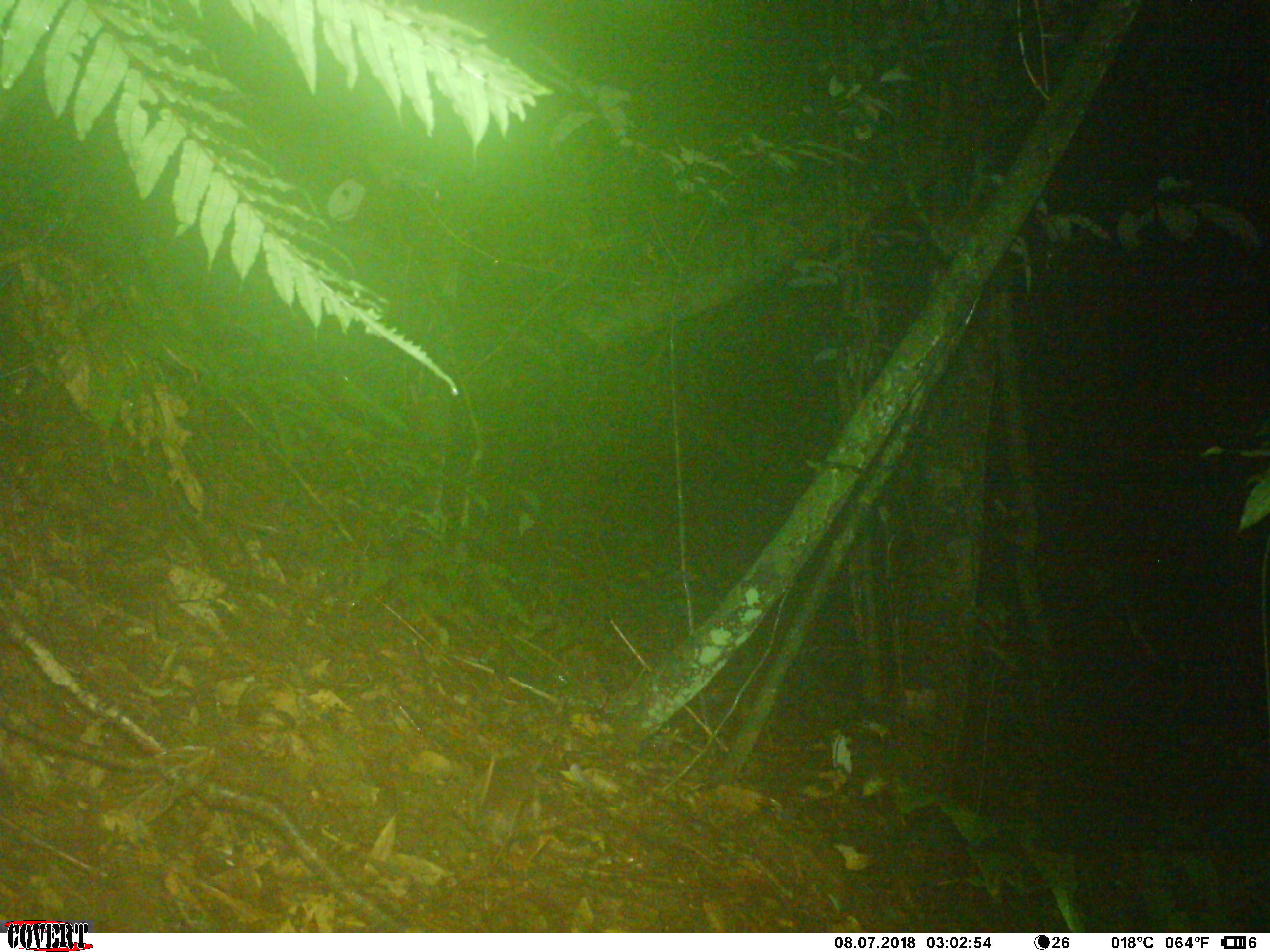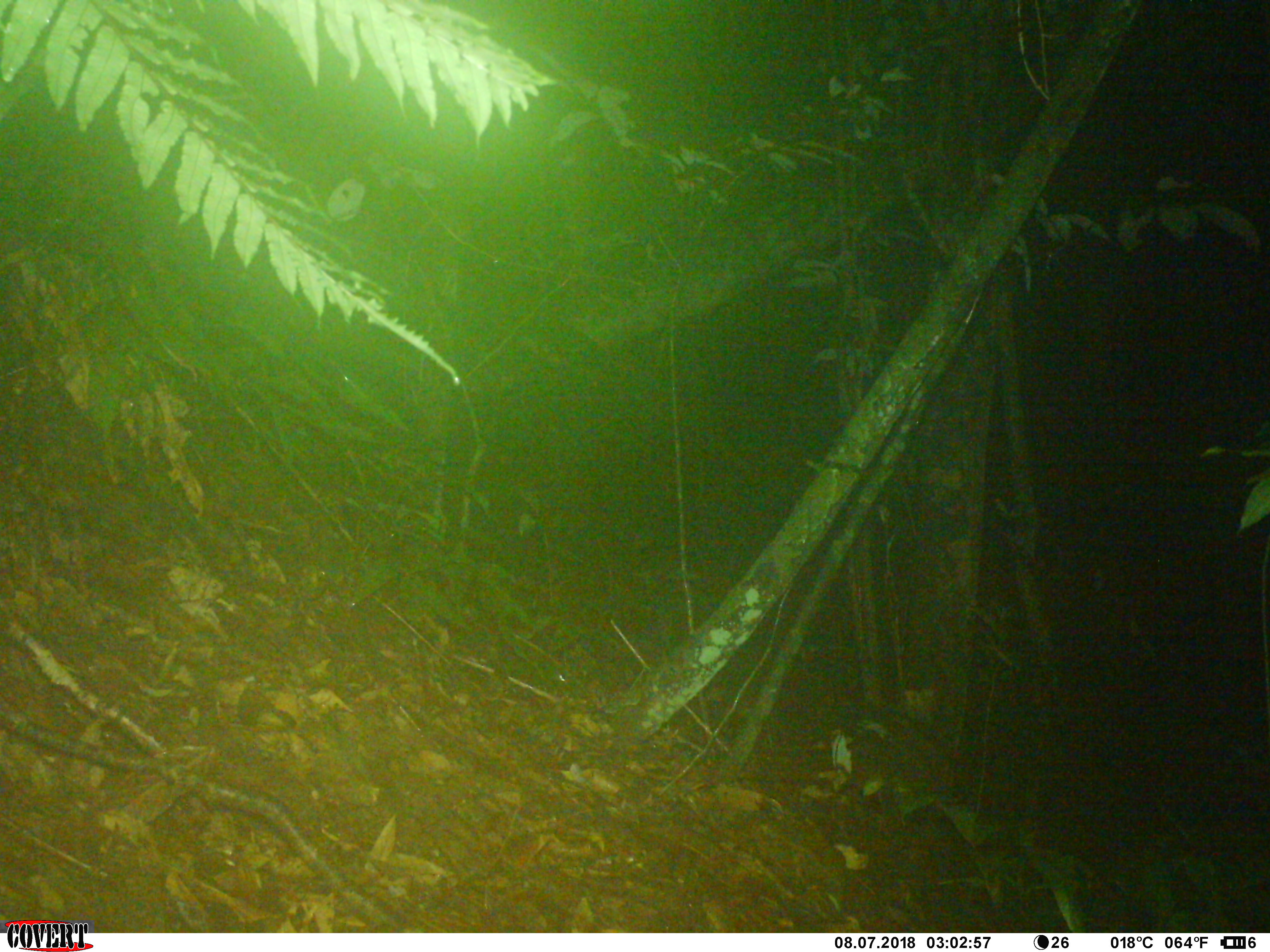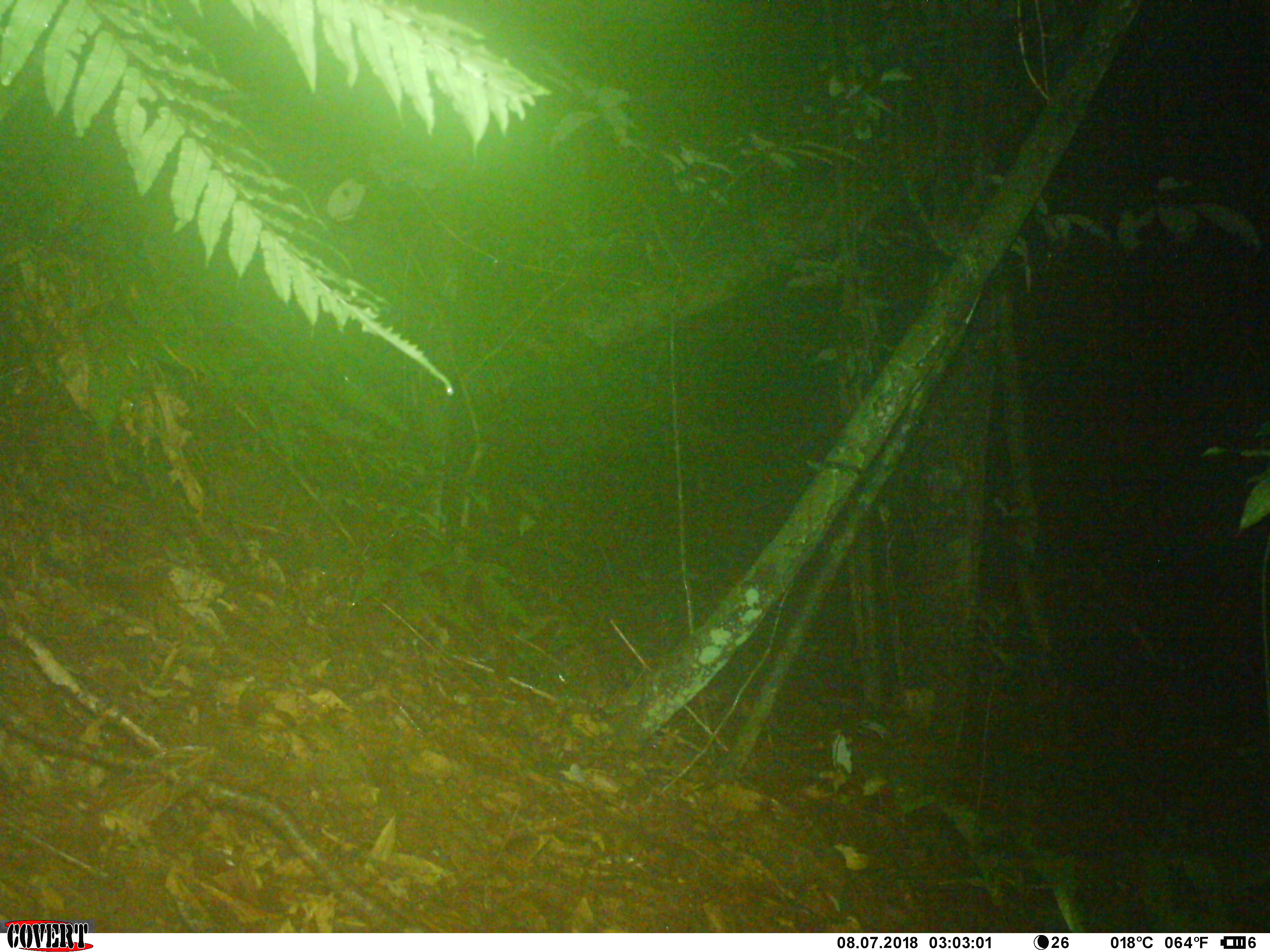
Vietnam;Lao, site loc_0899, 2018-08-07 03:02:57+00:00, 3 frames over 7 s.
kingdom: Animalia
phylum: Chordata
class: Mammalia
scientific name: Mammalia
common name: mammal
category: unidentified small mammal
Unidentified small mammal (mammal) (Mammalia). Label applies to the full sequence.